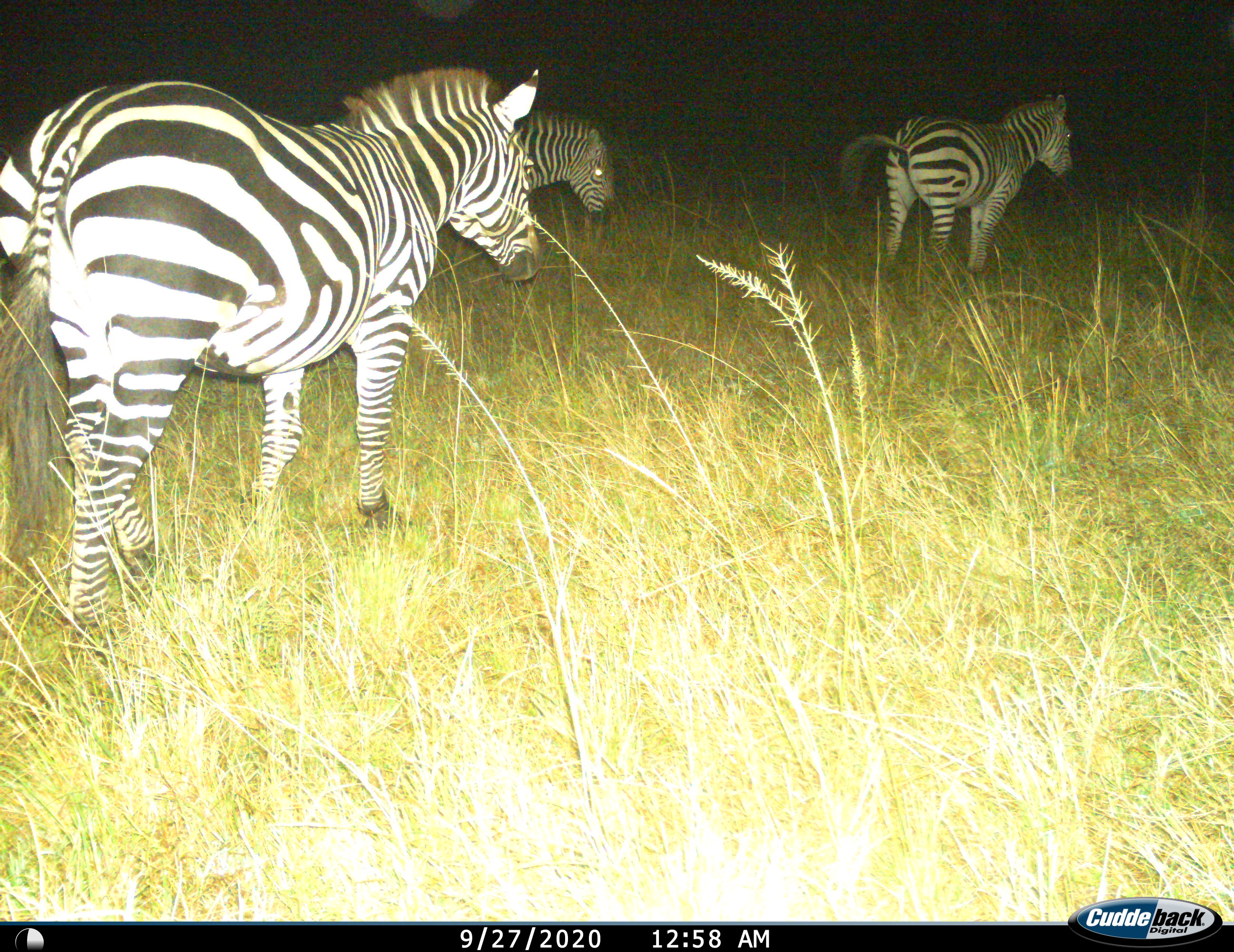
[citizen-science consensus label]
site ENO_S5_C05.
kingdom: Animalia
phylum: Chordata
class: Mammalia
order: Perissodactyla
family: Equidae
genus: Equus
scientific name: Equus quagga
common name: plains zebra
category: zebraplains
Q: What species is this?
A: Zebraplains (plains zebra) (Equus quagga).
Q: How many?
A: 3.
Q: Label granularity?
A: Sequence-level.